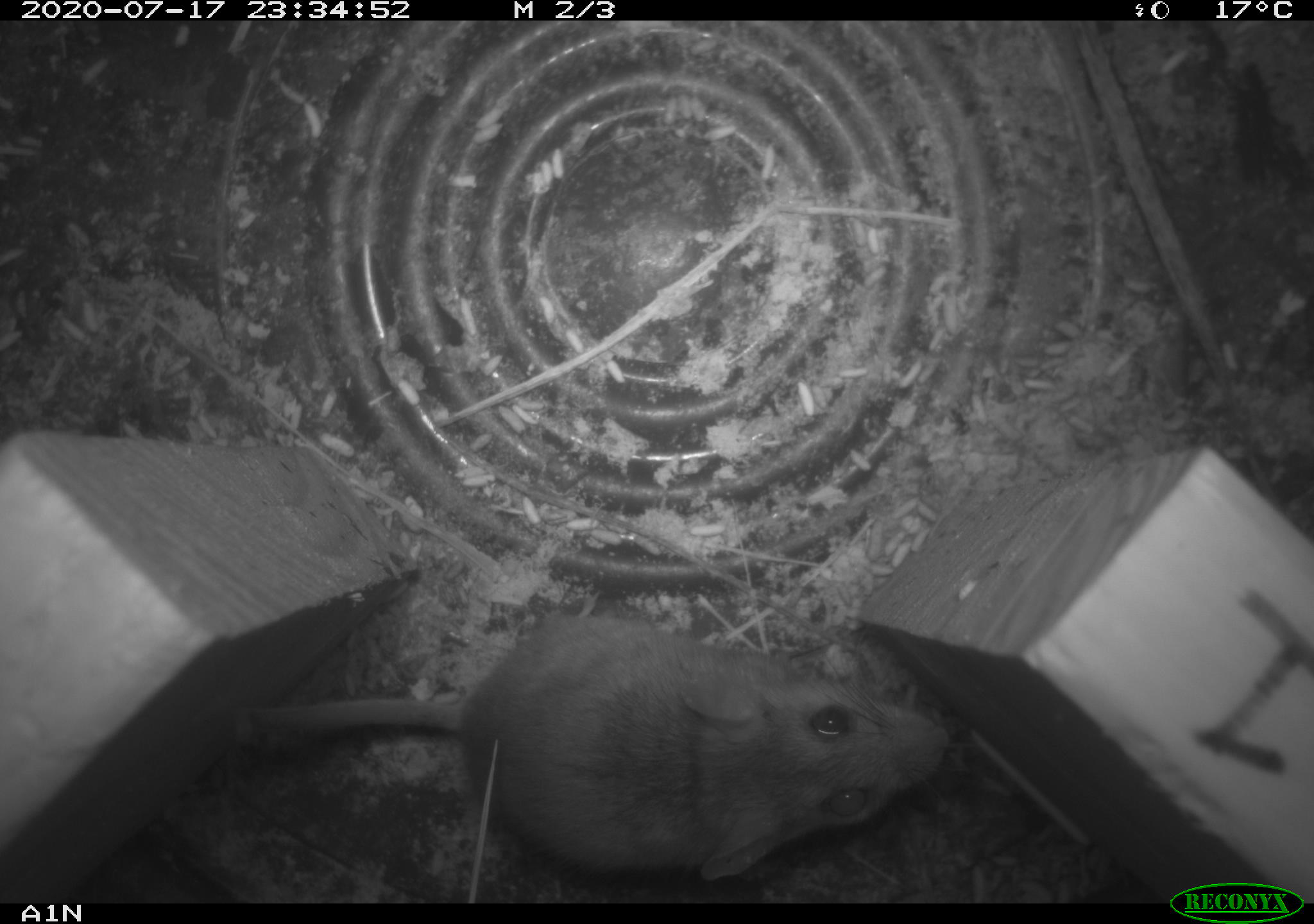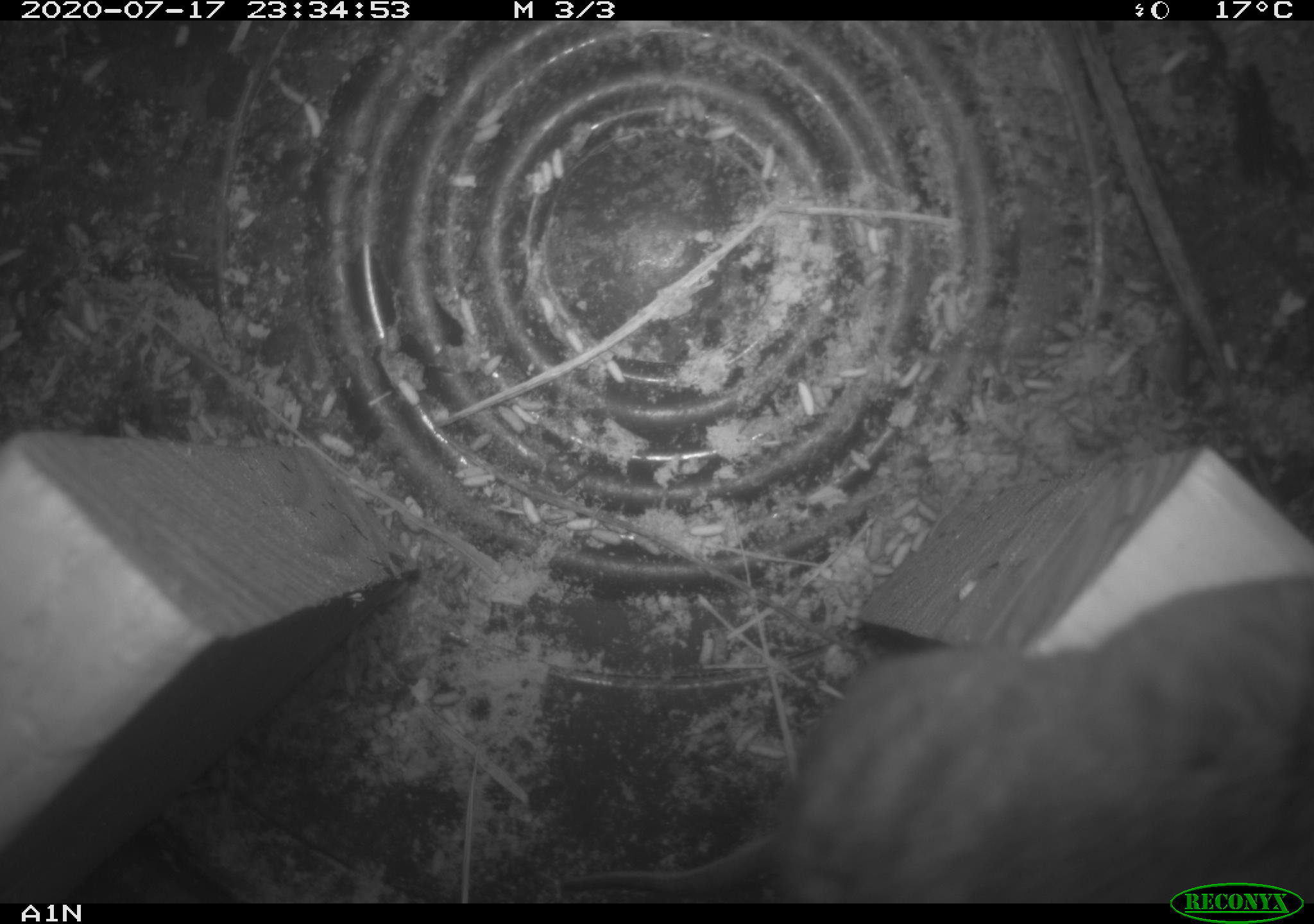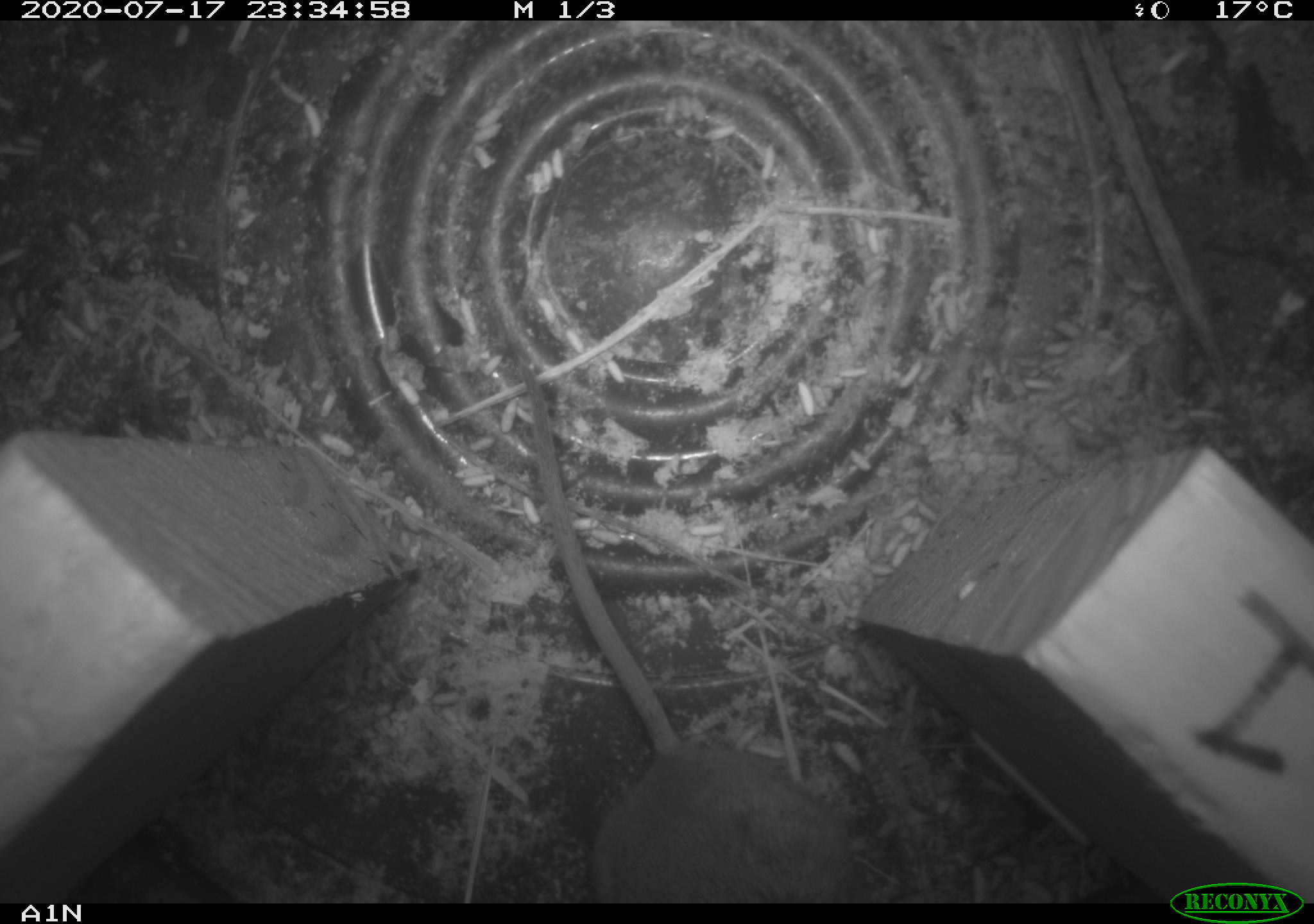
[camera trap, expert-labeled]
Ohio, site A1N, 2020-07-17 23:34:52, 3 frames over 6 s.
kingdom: Animalia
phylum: Chordata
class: Mammalia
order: Rodentia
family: Cricetidae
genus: Peromyscus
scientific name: Peromyscus leucopus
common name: white-footed mouse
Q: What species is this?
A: White-footed mouse (Peromyscus leucopus).